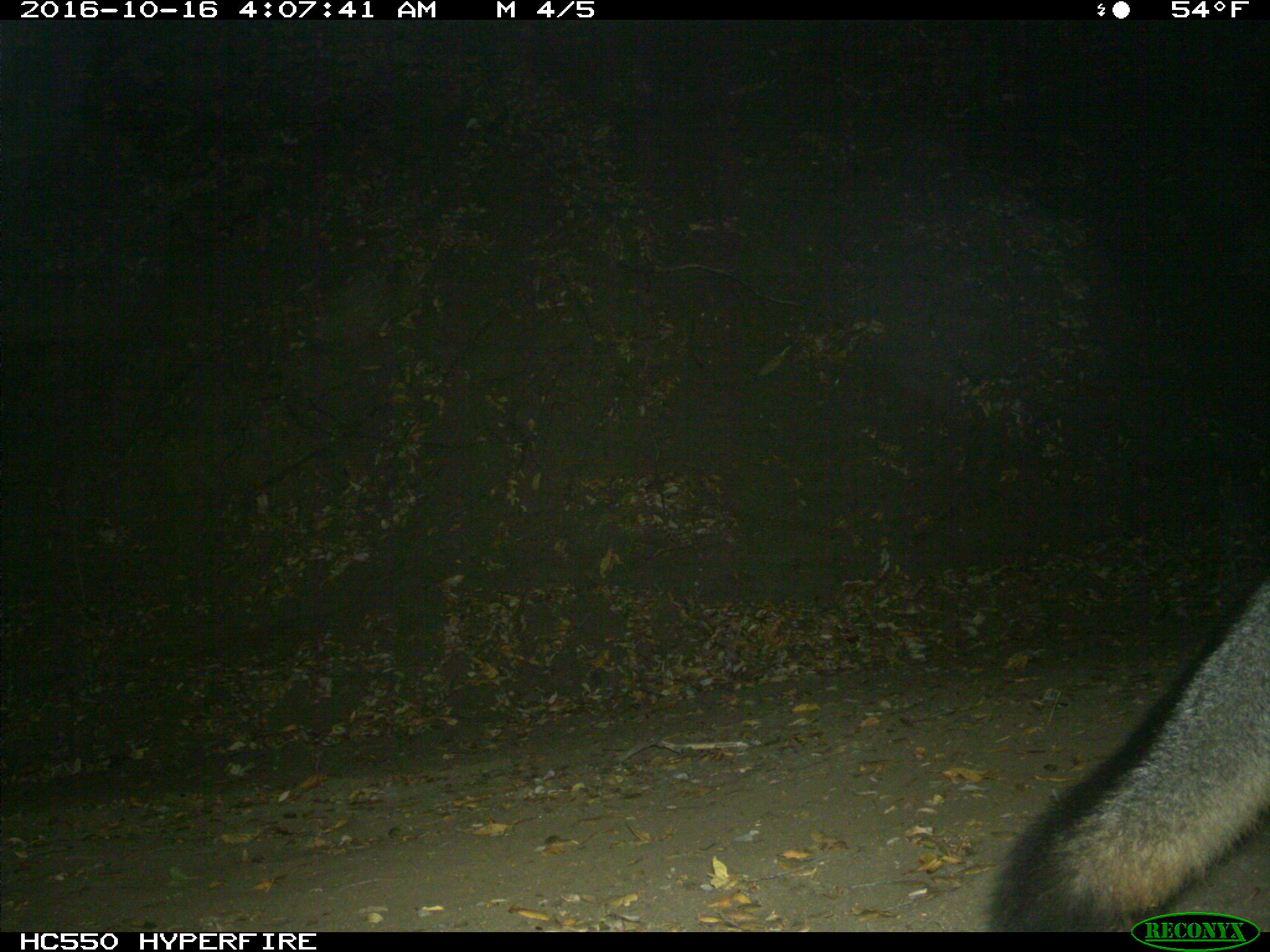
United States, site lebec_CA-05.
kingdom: Animalia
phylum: Chordata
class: Mammalia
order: Carnivora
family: Canidae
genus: Urocyon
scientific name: Urocyon cinereoargenteus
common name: gray fox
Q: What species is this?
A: Urocyon cinereoargenteus (gray fox).